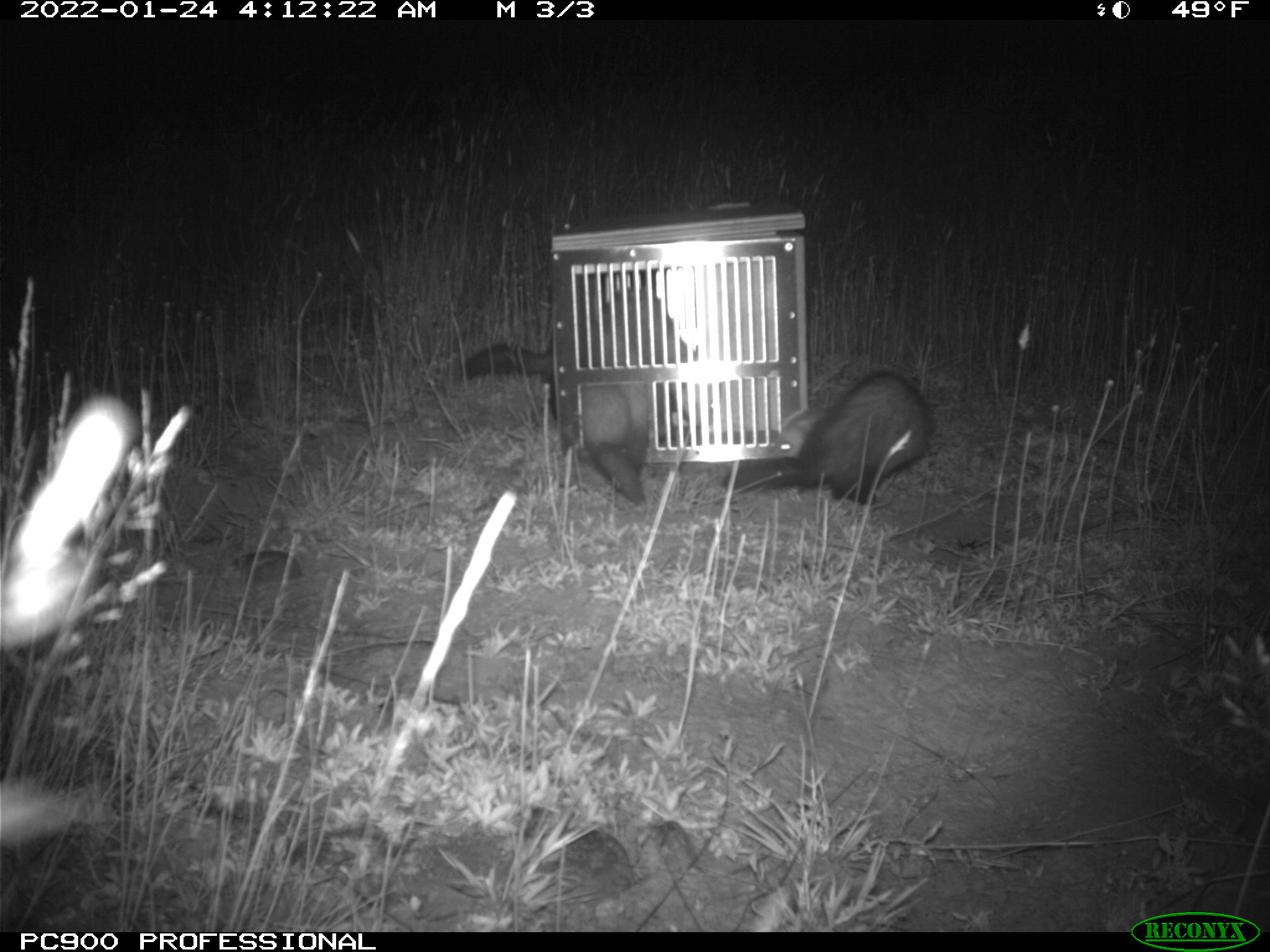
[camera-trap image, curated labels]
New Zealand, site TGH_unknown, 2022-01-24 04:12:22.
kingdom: Animalia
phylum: Chordata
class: Mammalia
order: Carnivora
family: Mustelidae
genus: Mustela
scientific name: Mustela furo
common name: ferret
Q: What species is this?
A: Ferret (Mustela furo).